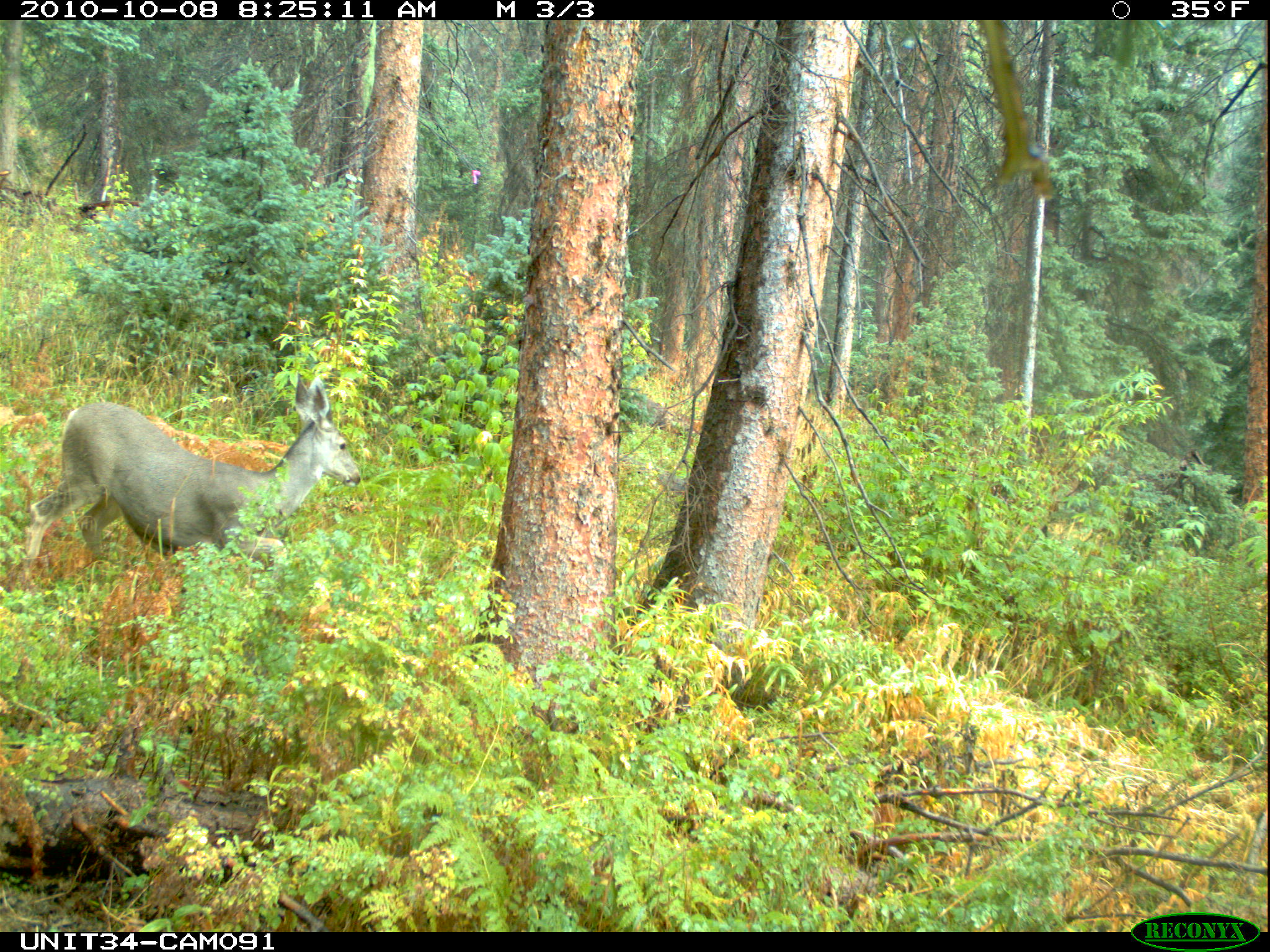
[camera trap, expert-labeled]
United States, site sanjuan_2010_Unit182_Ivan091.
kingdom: Animalia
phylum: Chordata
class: Mammalia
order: Artiodactyla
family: Cervidae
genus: Odocoileus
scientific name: Odocoileus hemionus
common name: mule deer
Odocoileus hemionus (mule deer).